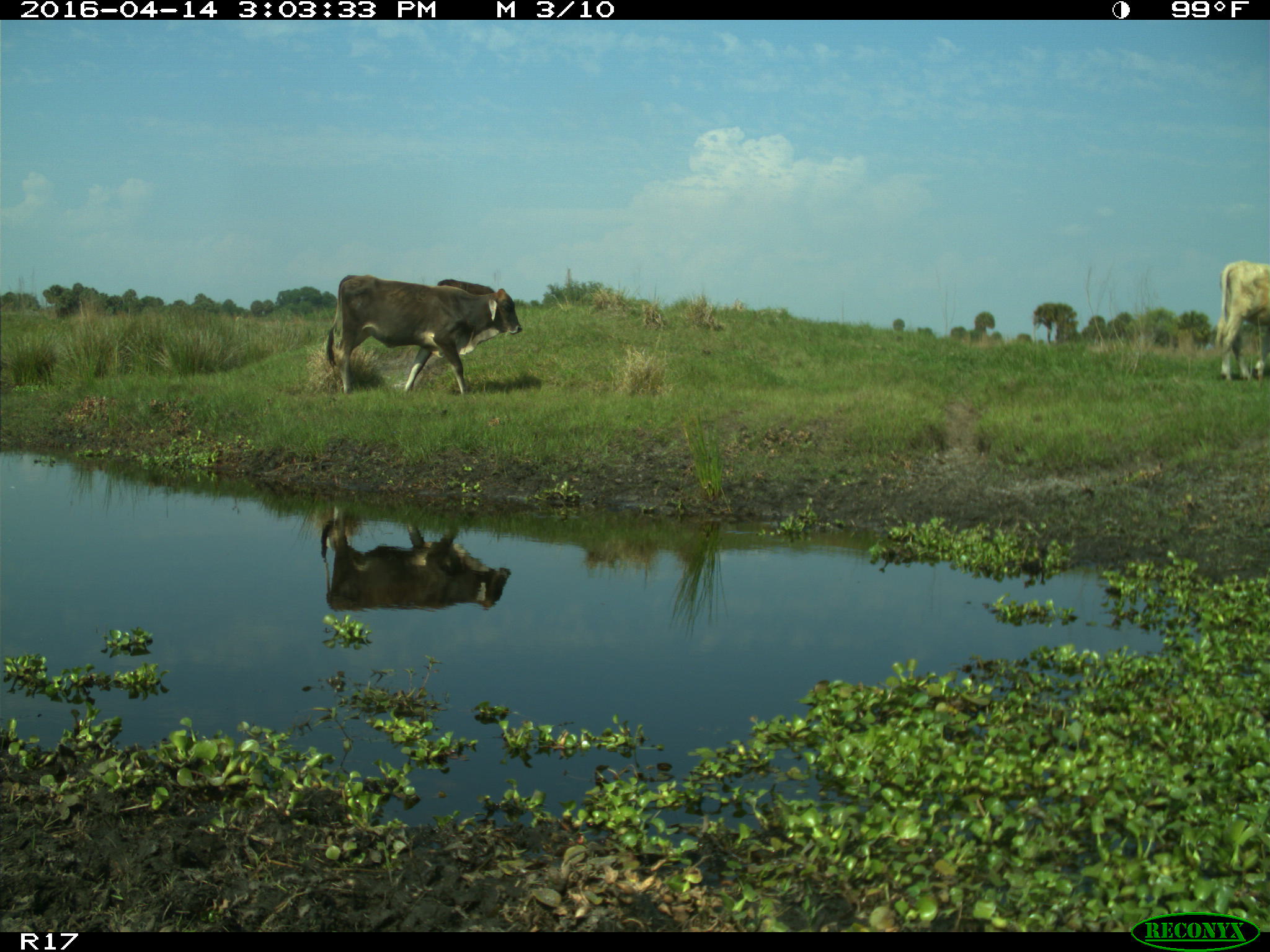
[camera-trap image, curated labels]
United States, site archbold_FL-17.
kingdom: Animalia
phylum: Chordata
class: Mammalia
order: Artiodactyla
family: Bovidae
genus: Bos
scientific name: Bos taurus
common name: domestic cow